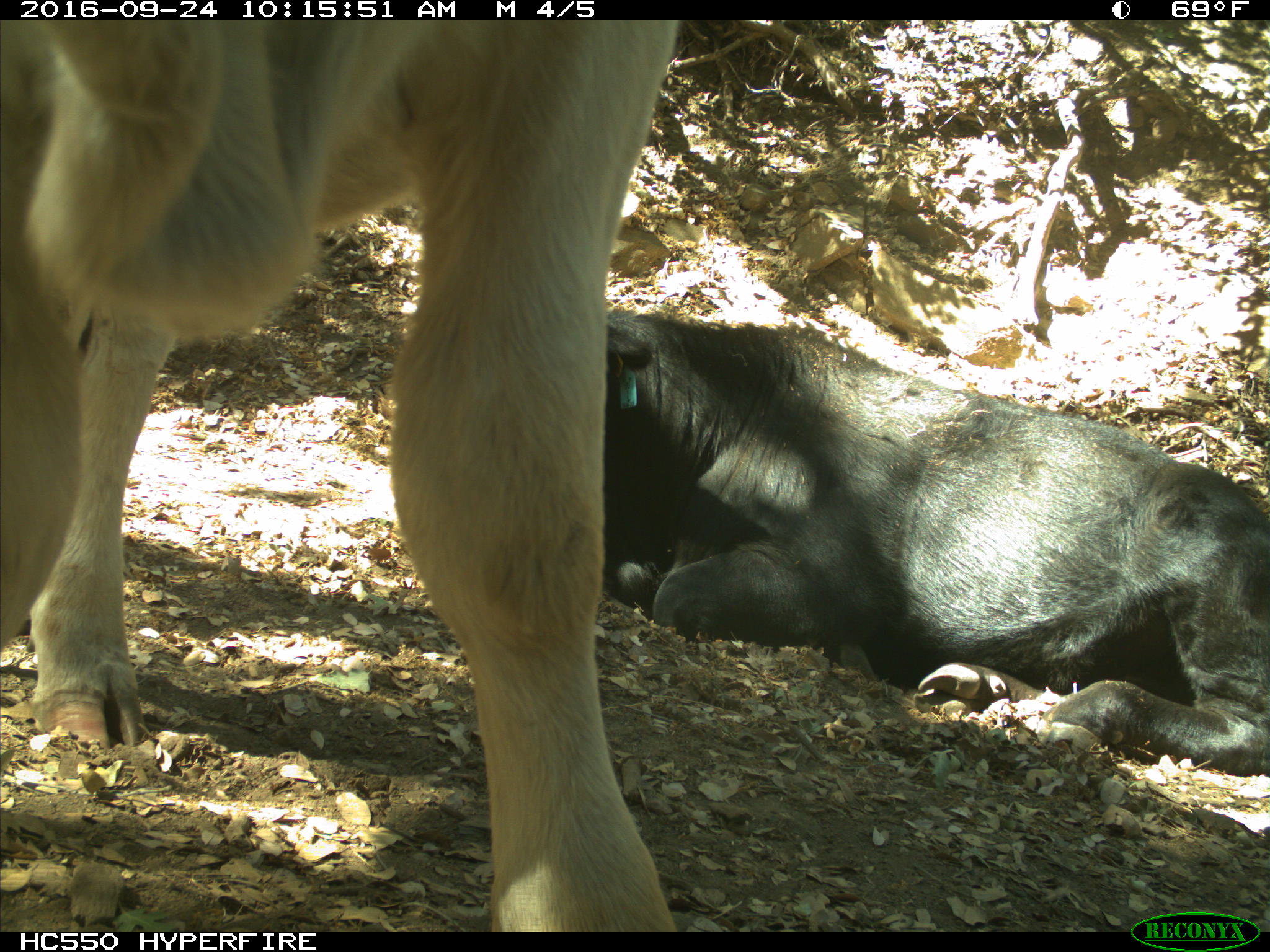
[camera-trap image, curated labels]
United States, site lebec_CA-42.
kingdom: Animalia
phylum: Chordata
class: Mammalia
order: Artiodactyla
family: Bovidae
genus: Bos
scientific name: Bos taurus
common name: domestic cow